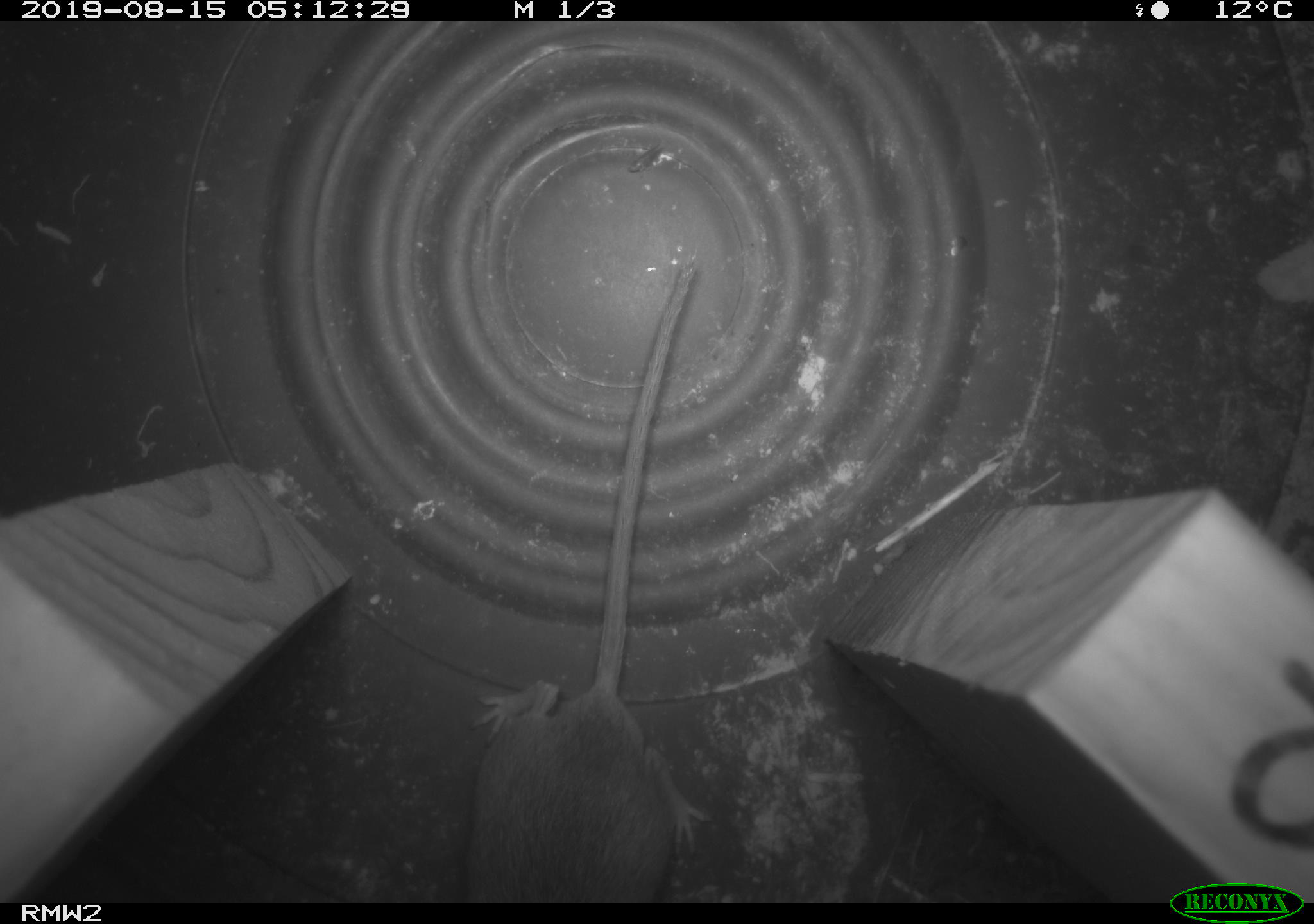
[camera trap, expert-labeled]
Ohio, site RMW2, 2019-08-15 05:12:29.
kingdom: Animalia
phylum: Chordata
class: Mammalia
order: Rodentia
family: Cricetidae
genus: Peromyscus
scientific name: Peromyscus leucopus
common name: white-footed mouse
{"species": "white-footed mouse (Peromyscus leucopus)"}